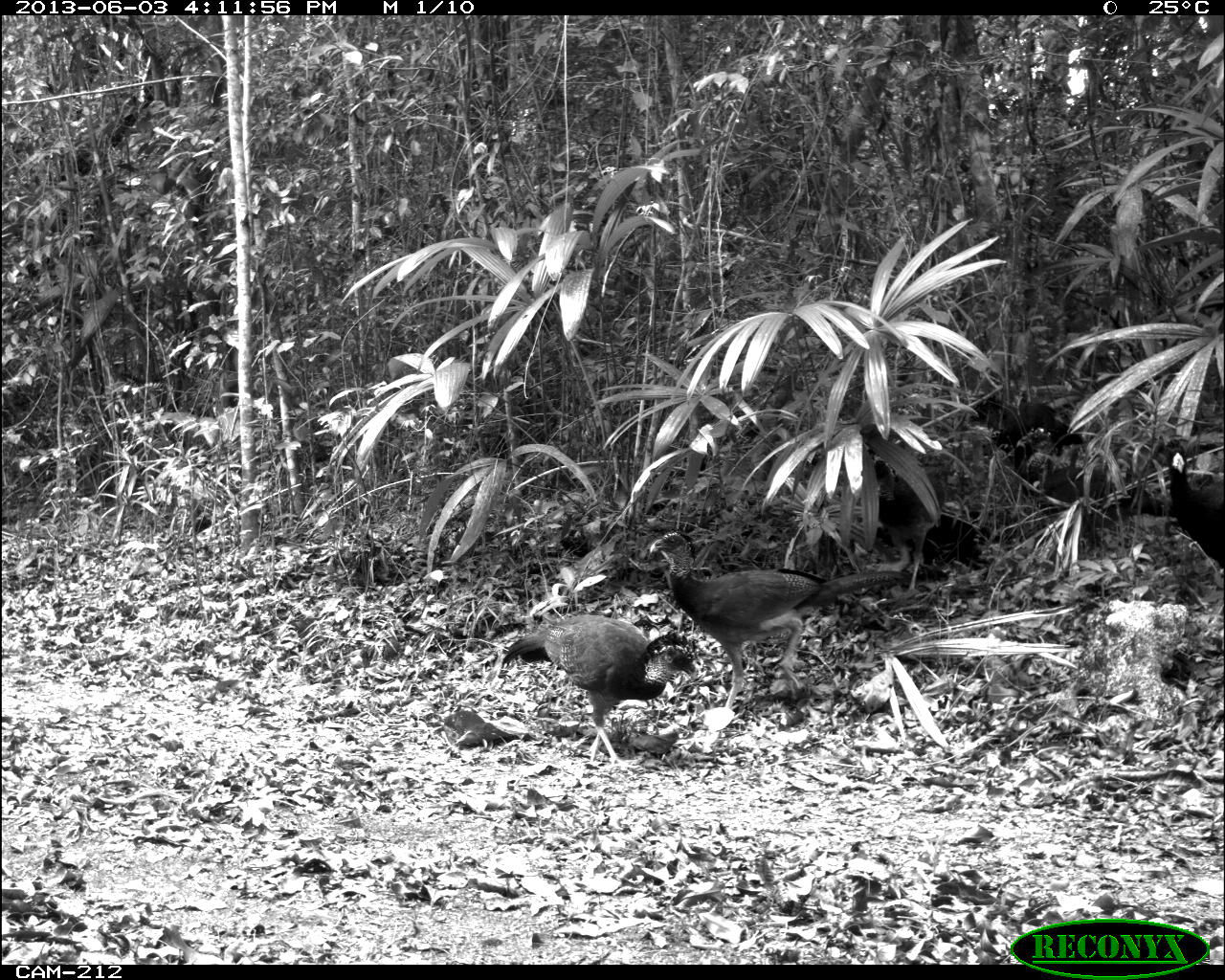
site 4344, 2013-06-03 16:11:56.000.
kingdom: Animalia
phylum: Chordata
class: Aves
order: Galliformes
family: Cracidae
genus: Crax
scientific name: Crax rubra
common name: great curassow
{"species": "Crax rubra (great curassow)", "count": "5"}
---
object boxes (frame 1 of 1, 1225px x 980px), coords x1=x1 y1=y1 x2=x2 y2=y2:
crax rubra: x1=650 y1=532 x2=904 y2=720; x1=500 y1=613 x2=697 y2=766; x1=963 y1=392 x2=1086 y2=527; x1=865 y1=446 x2=954 y2=592; x1=1163 y1=433 x2=1225 y2=575